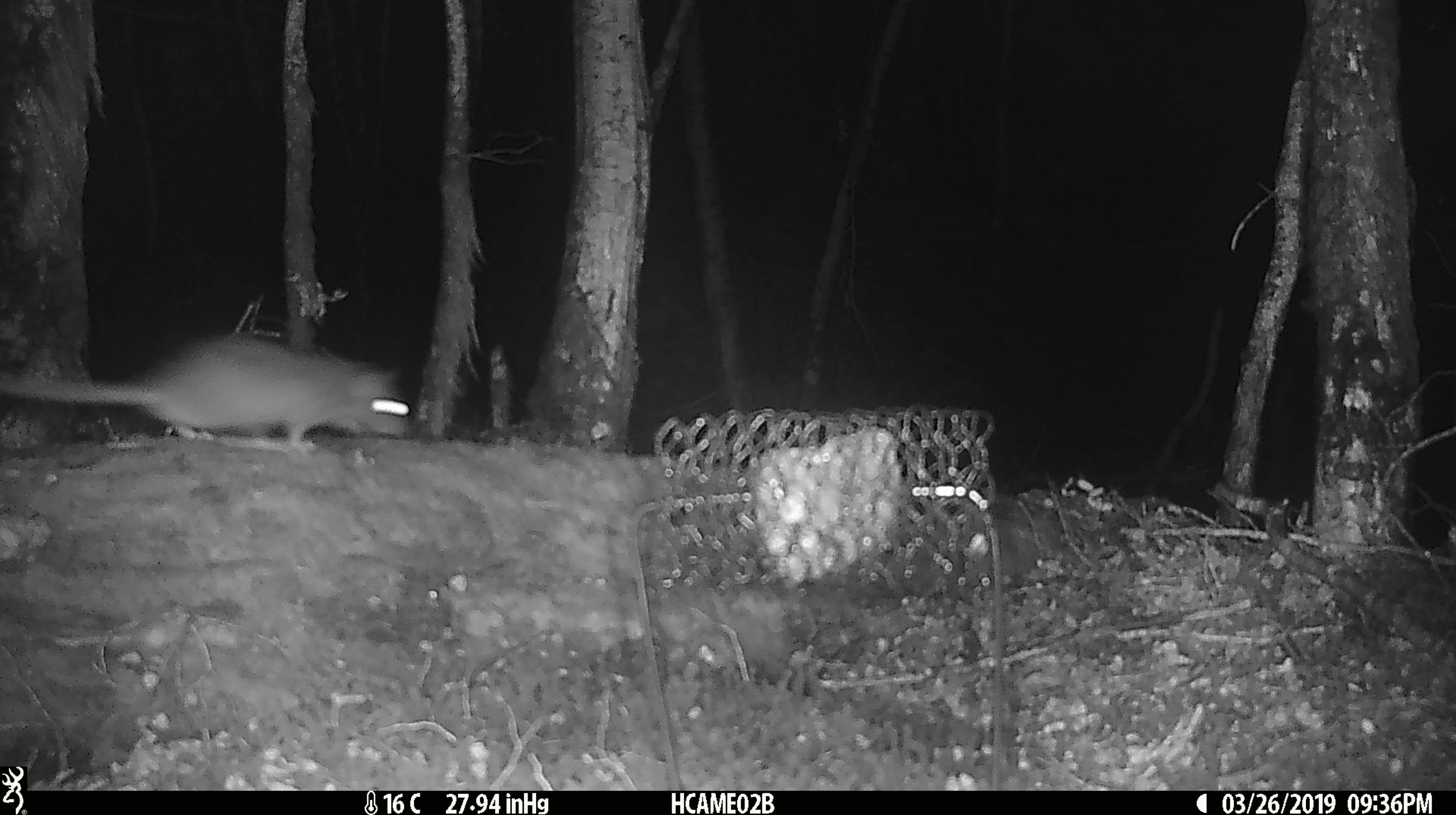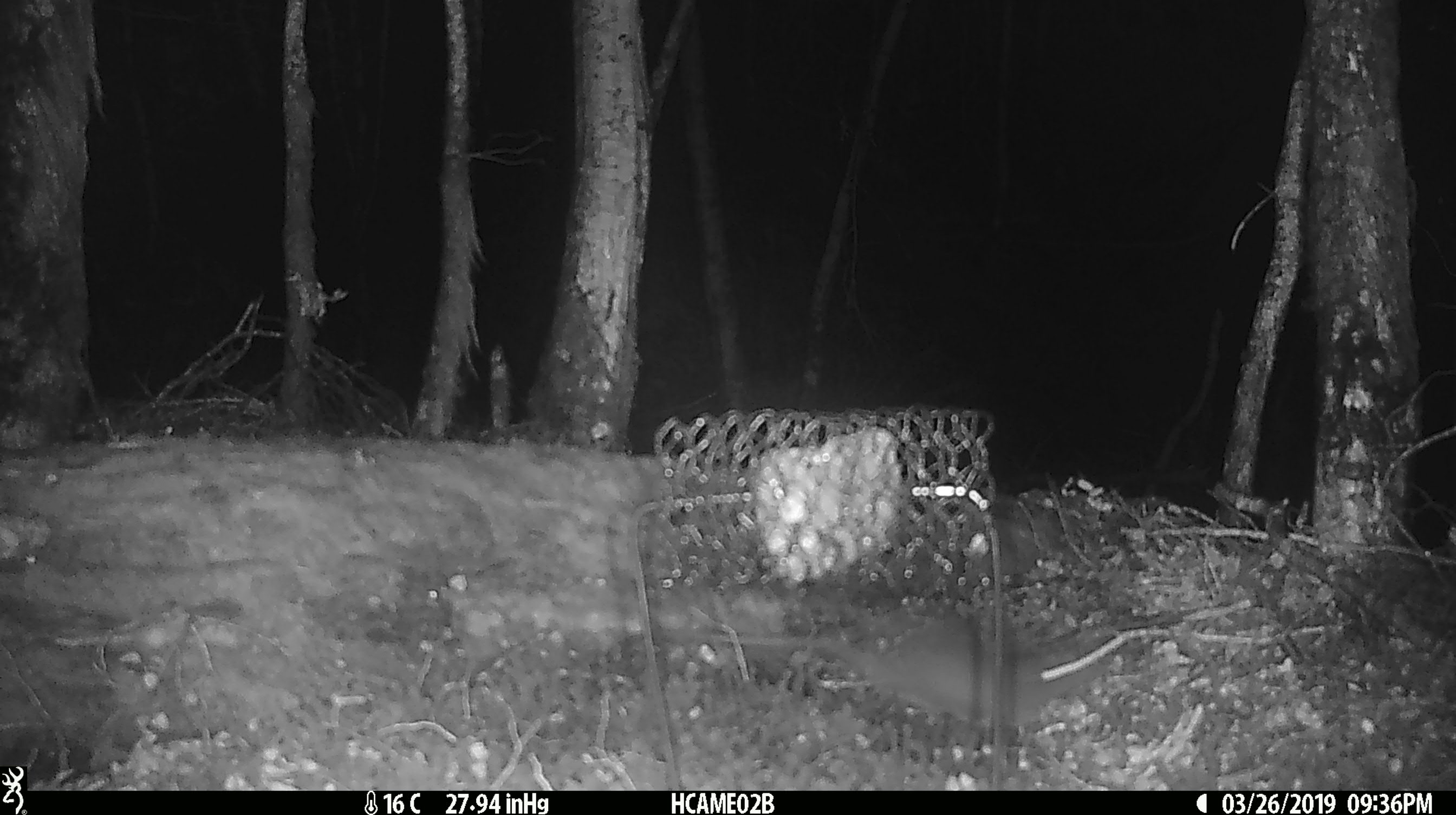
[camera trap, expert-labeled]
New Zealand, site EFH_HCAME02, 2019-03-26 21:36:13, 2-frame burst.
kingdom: Animalia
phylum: Chordata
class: Mammalia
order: Rodentia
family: Muridae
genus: Rattus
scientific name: Rattus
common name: rat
Rat (Rattus).